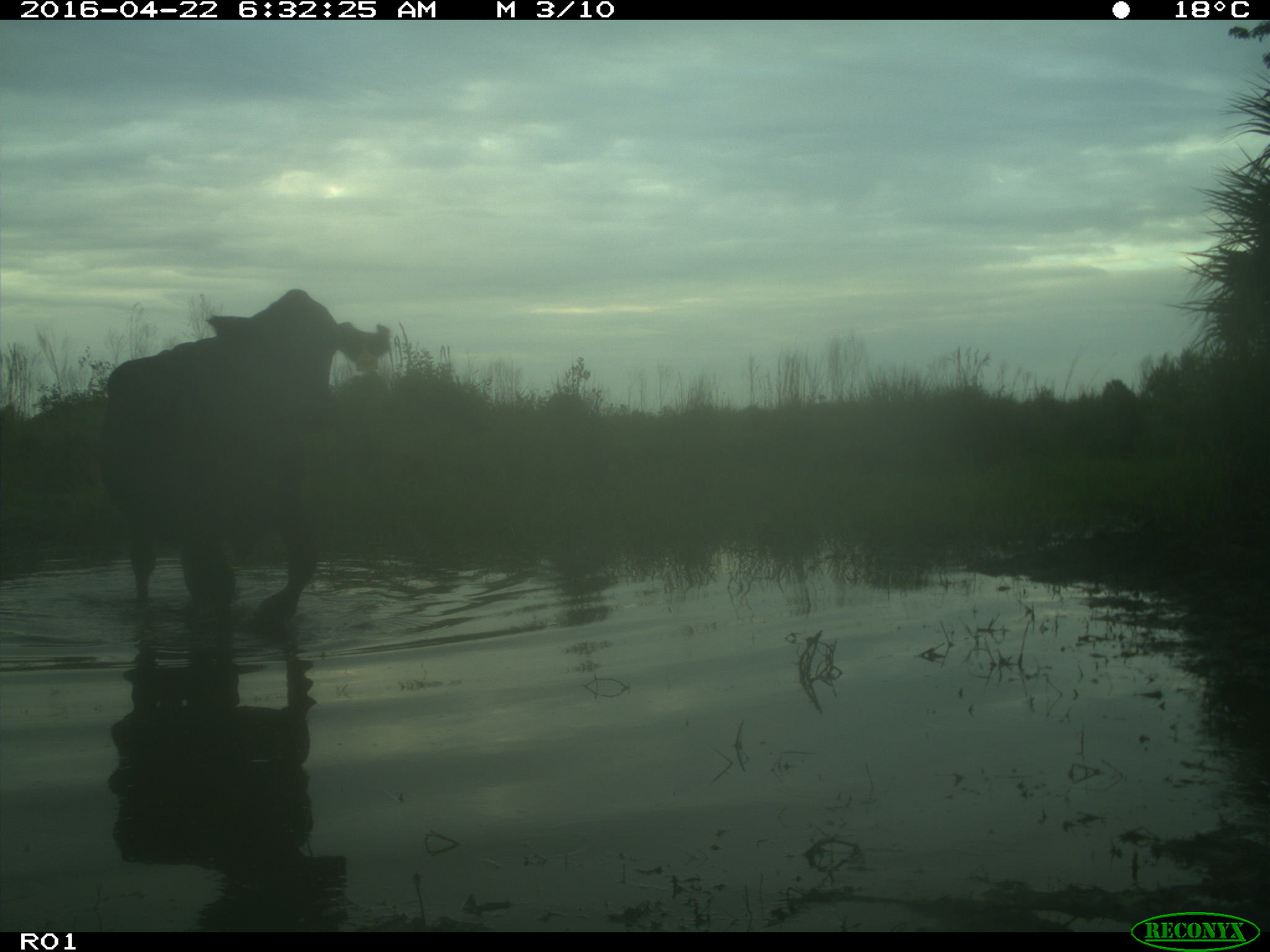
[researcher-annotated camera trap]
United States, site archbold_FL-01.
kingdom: Animalia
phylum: Chordata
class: Mammalia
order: Artiodactyla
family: Bovidae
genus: Bos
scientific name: Bos taurus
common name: domestic cow